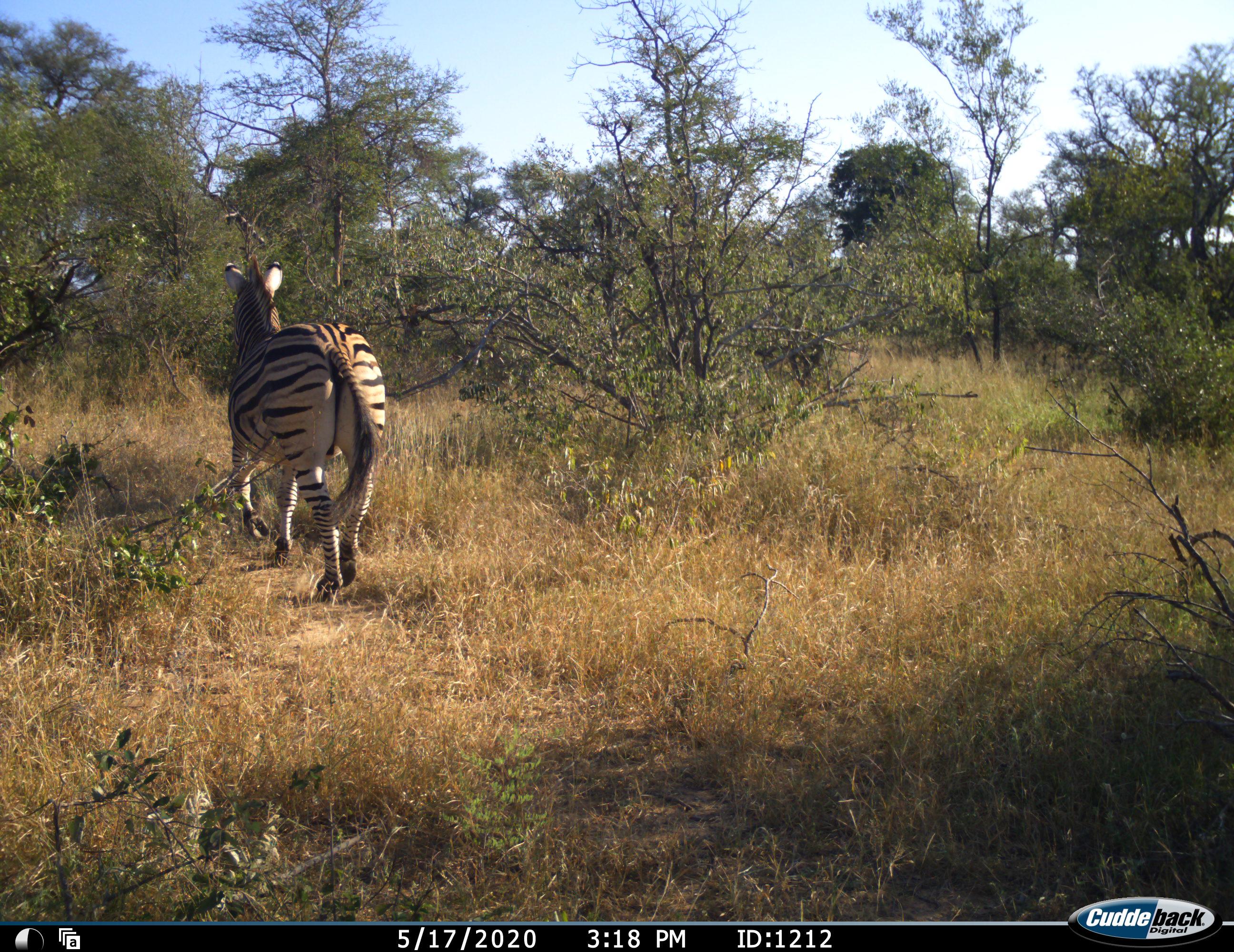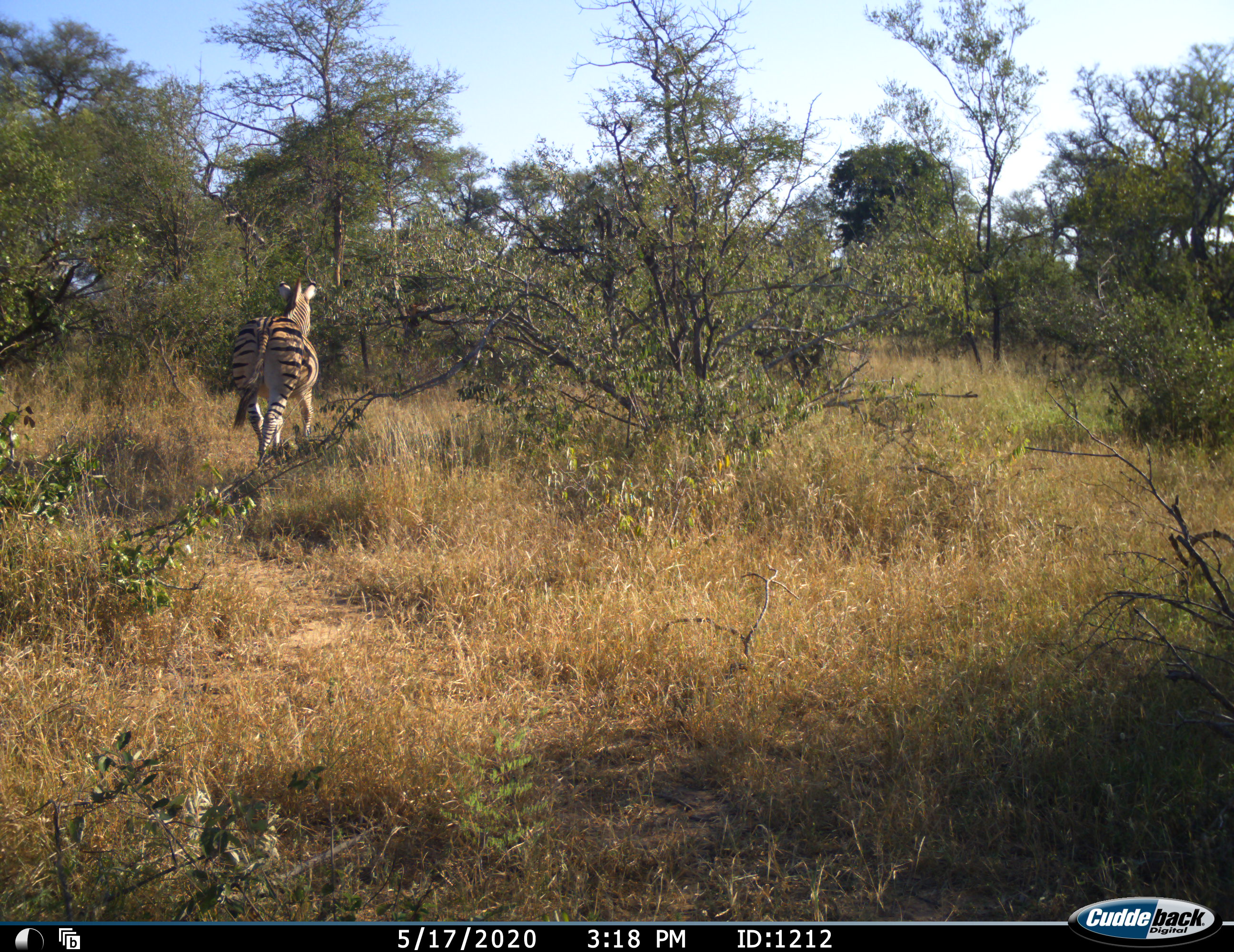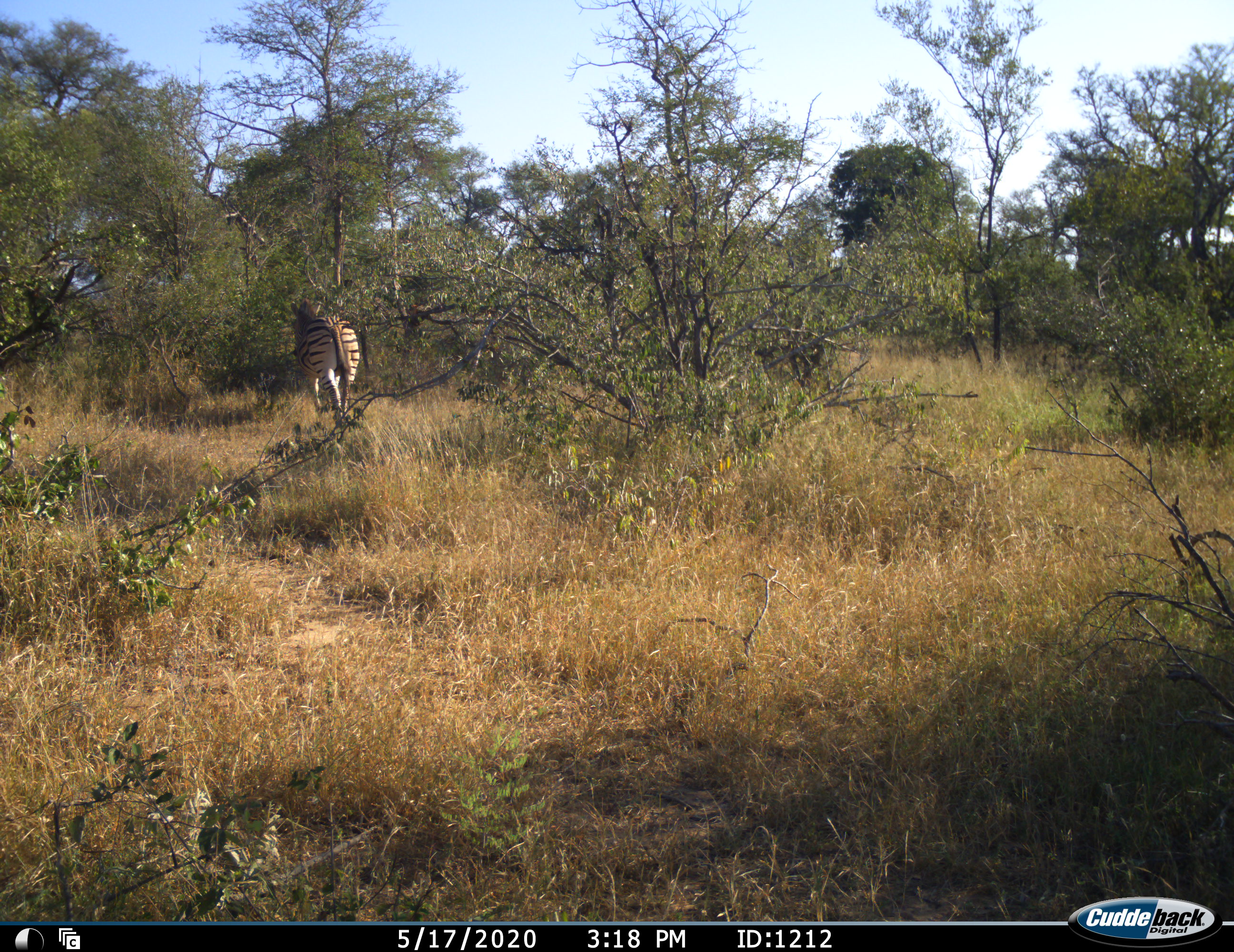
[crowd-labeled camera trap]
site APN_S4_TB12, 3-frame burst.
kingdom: Animalia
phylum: Chordata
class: Mammalia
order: Perissodactyla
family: Equidae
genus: Equus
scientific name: Equus quagga burchellii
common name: burchell's zebra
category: zebraburchells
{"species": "zebraburchells (burchell's zebra) (Equus quagga burchellii)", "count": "1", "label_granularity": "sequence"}